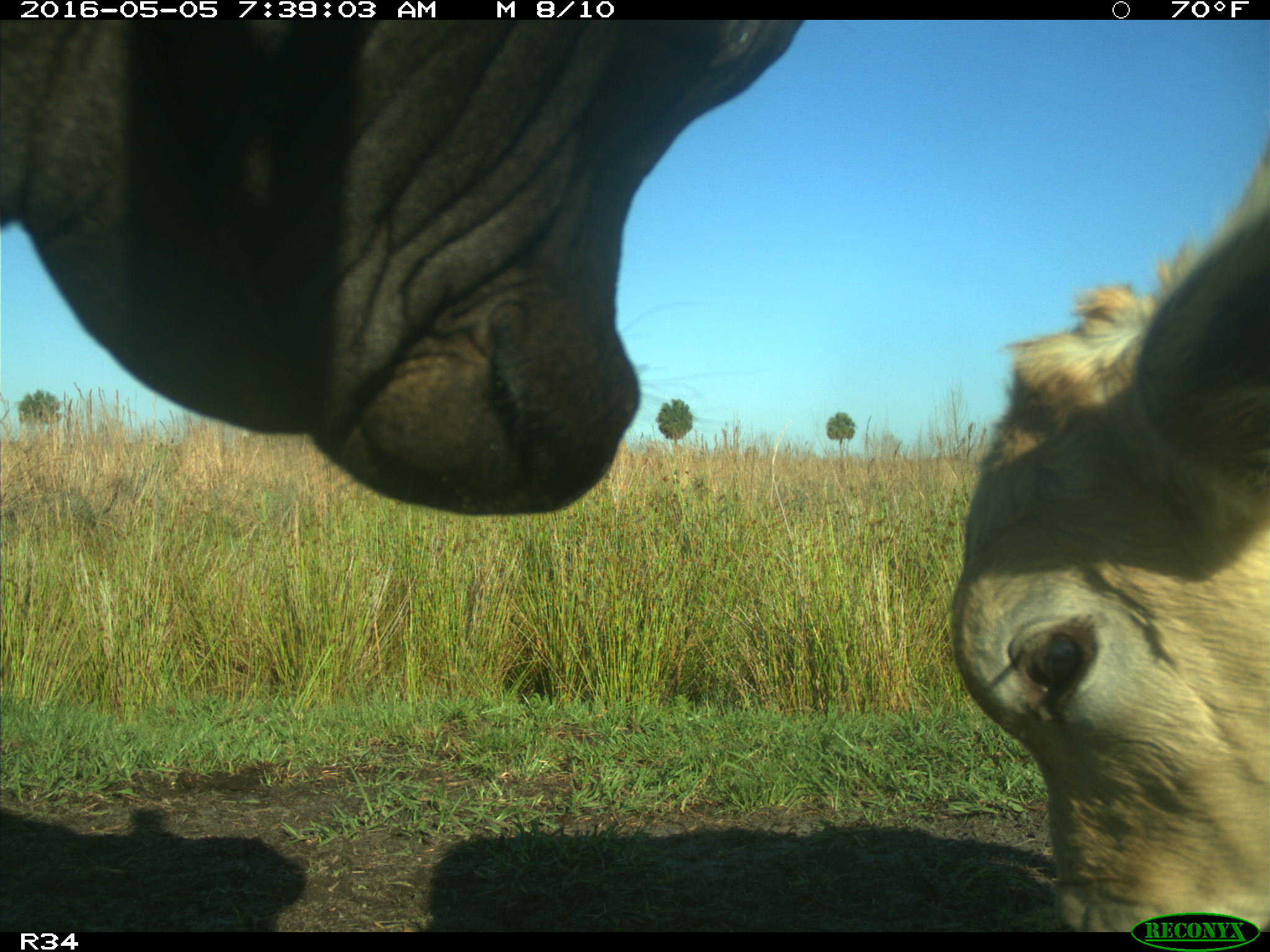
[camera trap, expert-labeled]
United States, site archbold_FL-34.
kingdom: Animalia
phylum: Chordata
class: Mammalia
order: Artiodactyla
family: Bovidae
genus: Bos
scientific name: Bos taurus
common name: domestic cow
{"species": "Bos taurus (domestic cow)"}